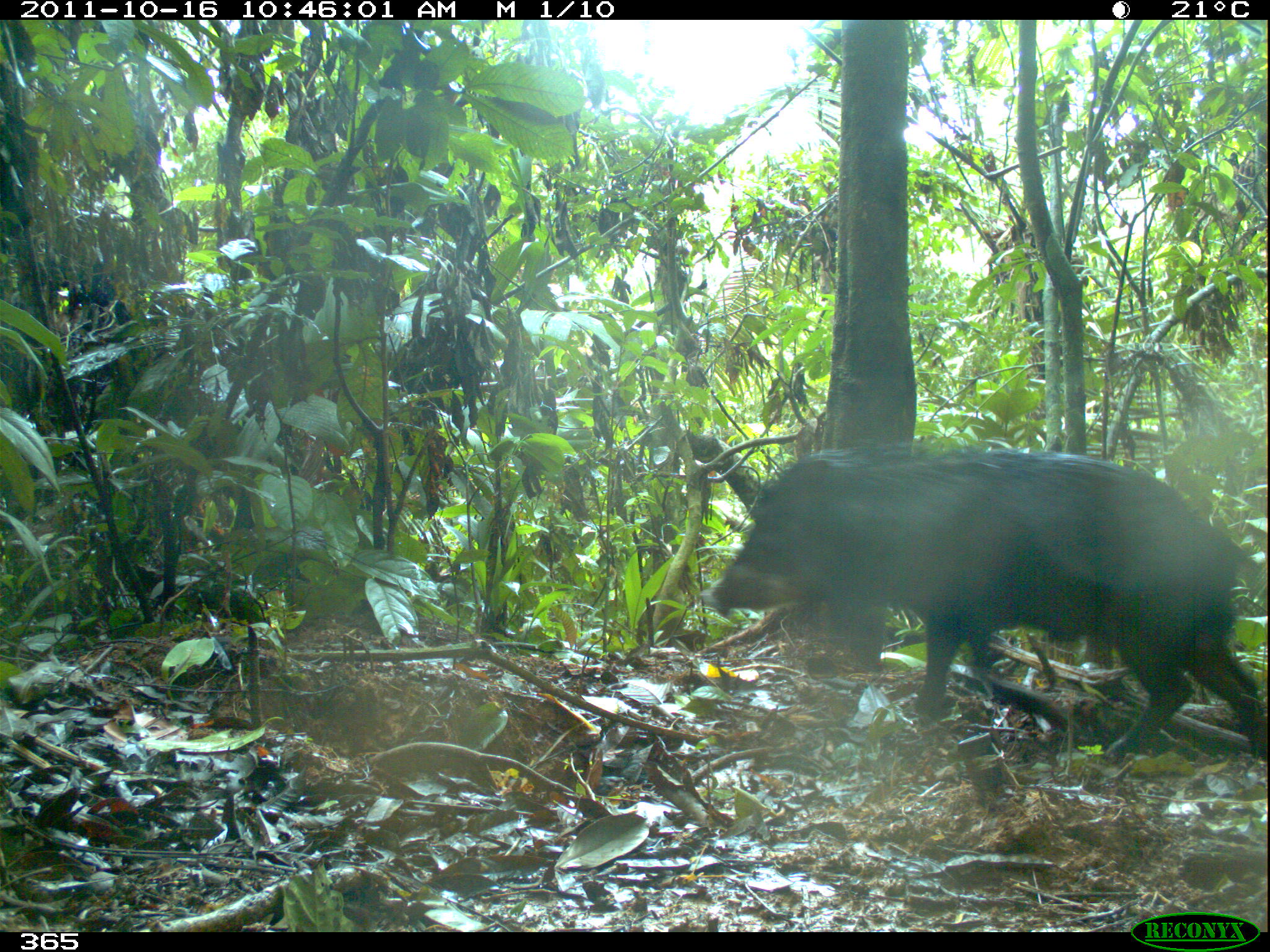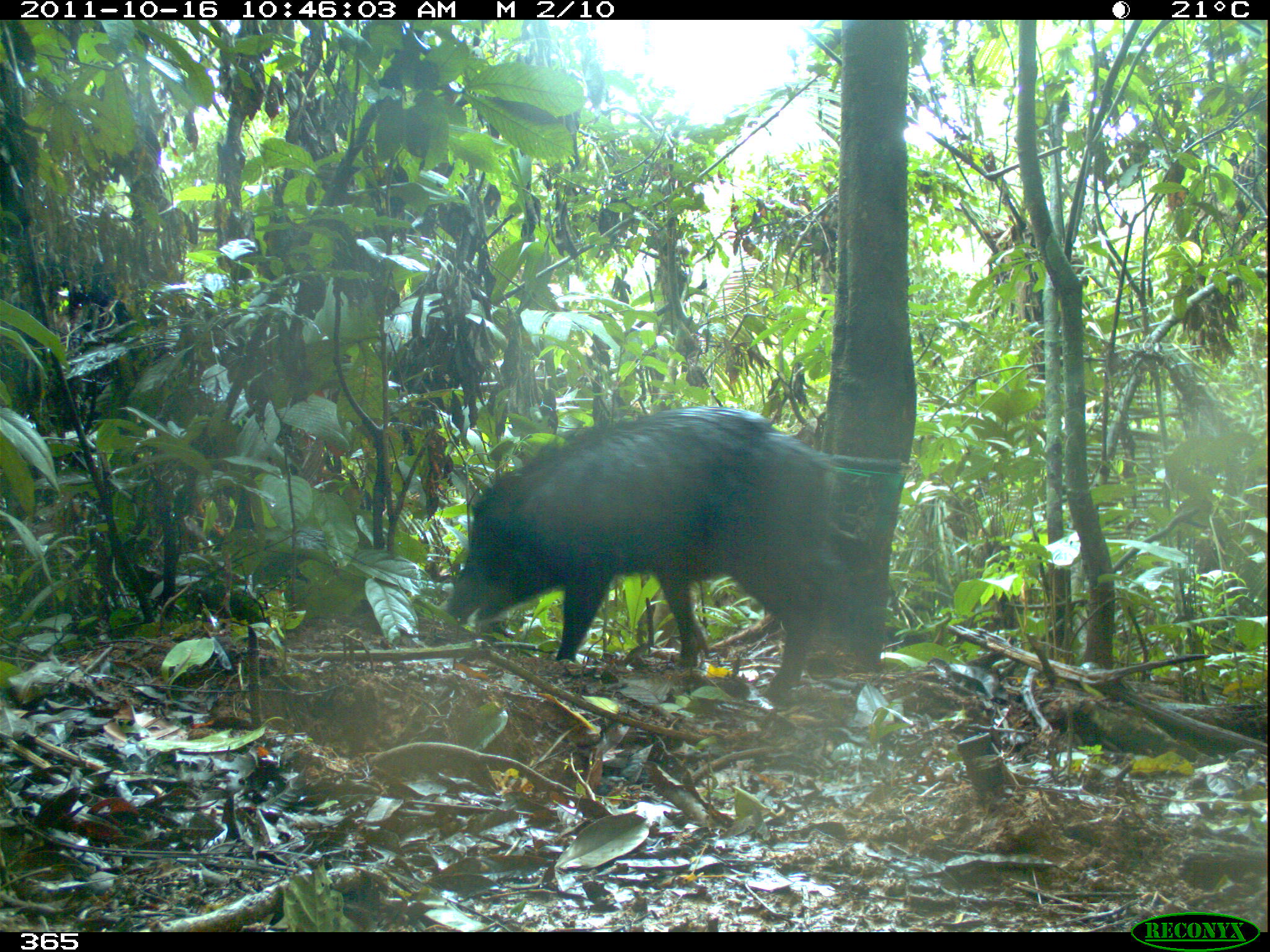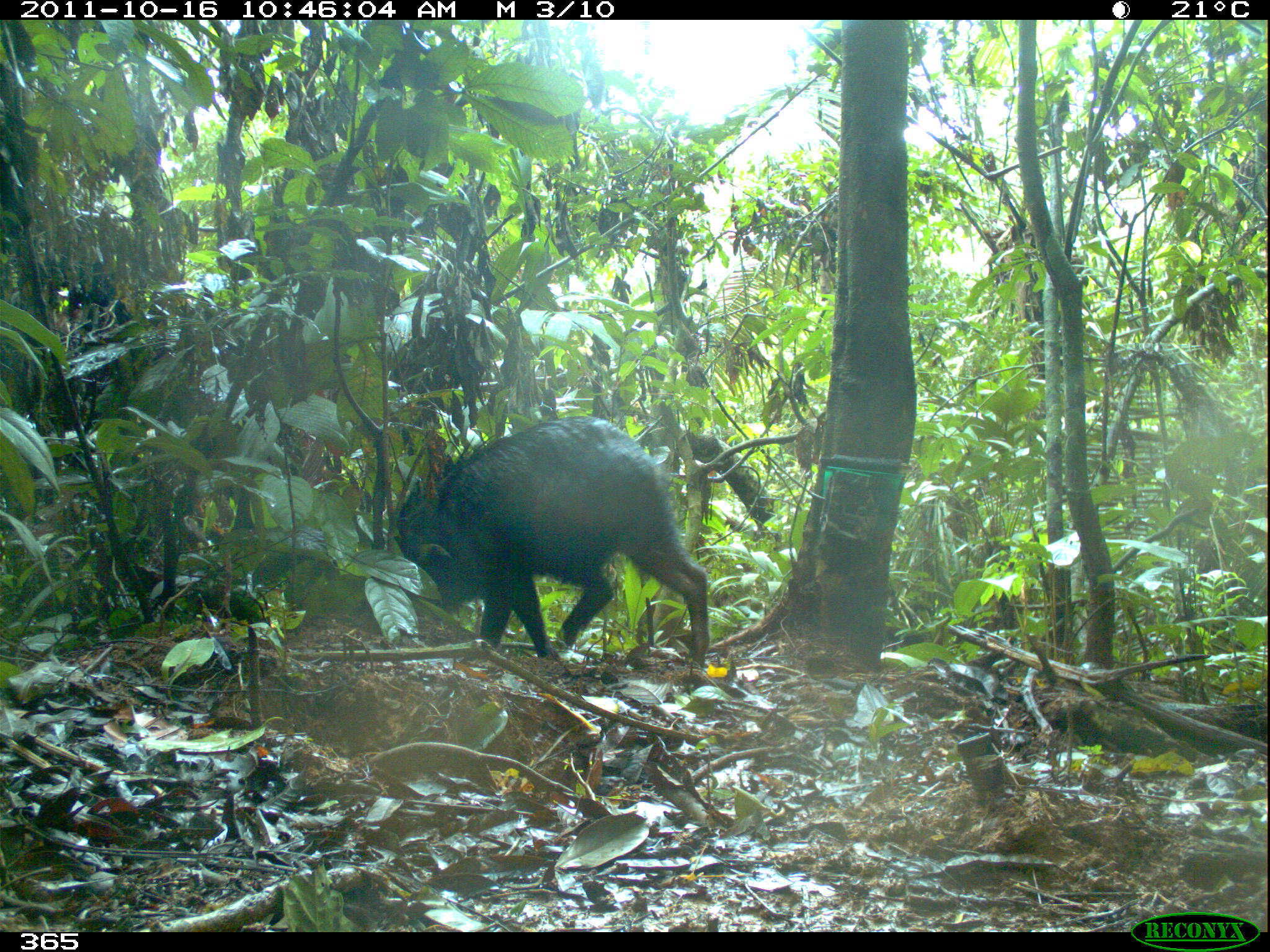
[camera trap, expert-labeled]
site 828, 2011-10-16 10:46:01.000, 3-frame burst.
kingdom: Animalia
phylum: Chordata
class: Mammalia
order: Artiodactyla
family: Tayassuidae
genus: Tayassu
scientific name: Tayassu pecari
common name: white-lipped peccary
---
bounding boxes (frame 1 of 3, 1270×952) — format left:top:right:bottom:
tayassu pecari: 700:444:1270:763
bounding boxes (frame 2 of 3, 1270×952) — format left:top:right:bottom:
tayassu pecari: 444:404:840:702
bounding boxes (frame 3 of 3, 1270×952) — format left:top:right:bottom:
tayassu pecari: 396:414:710:666